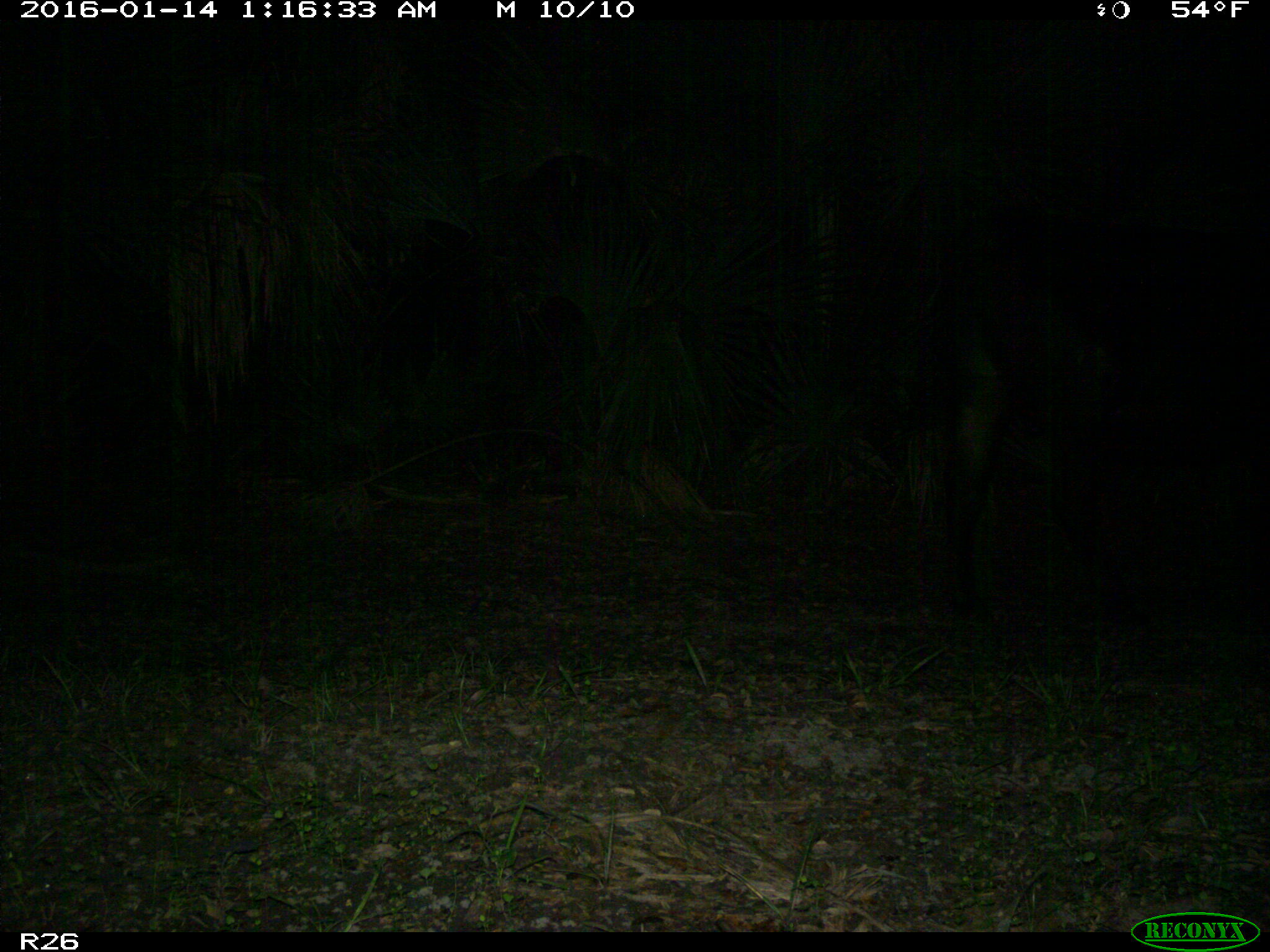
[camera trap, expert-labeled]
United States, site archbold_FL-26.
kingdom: Animalia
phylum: Chordata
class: Mammalia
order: Artiodactyla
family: Bovidae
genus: Bos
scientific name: Bos taurus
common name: domestic cow